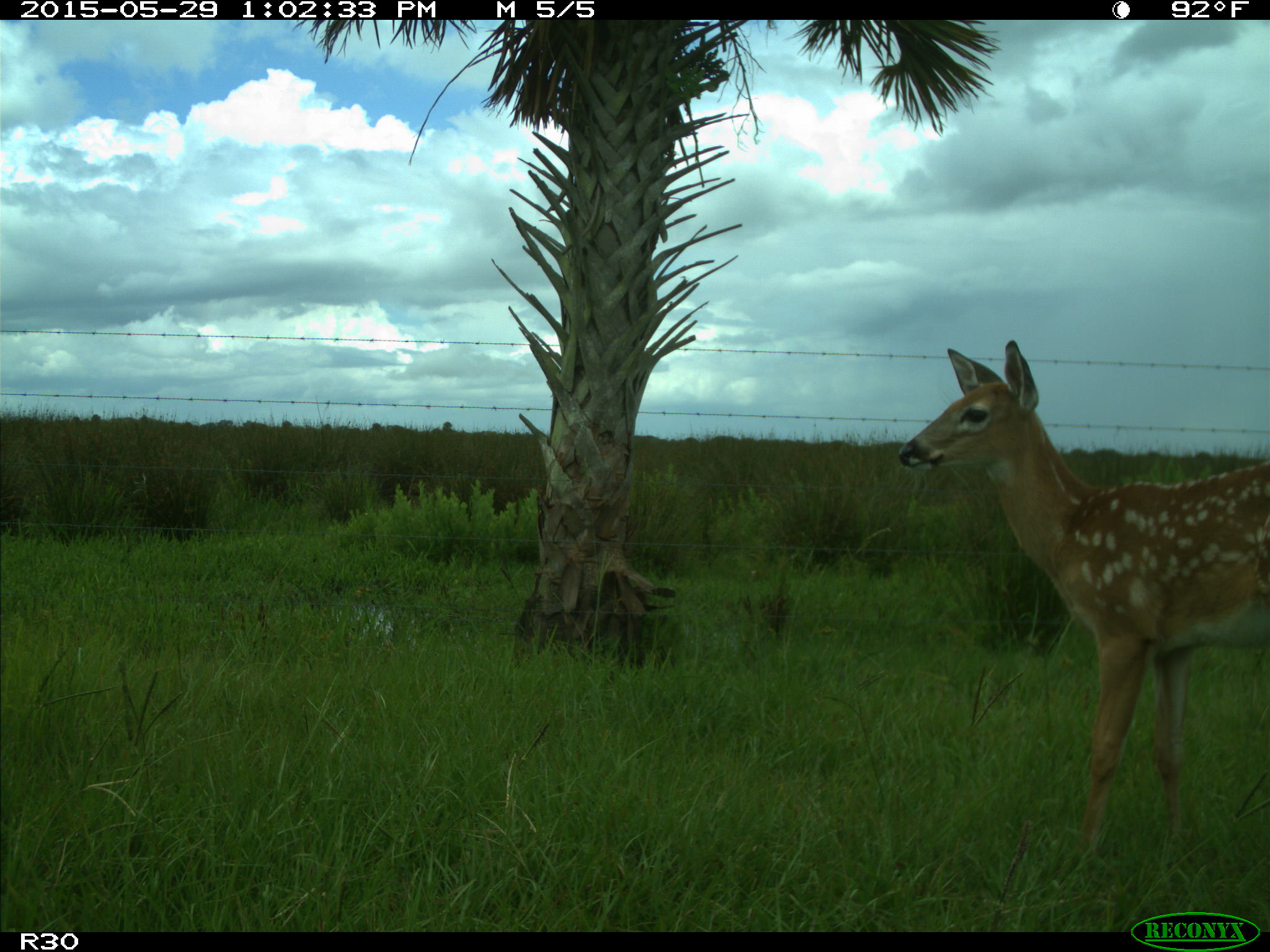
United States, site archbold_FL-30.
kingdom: Animalia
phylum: Chordata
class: Mammalia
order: Artiodactyla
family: Cervidae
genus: Odocoileus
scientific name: Odocoileus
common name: deer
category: unidentified deer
Unidentified deer (deer) (Odocoileus).